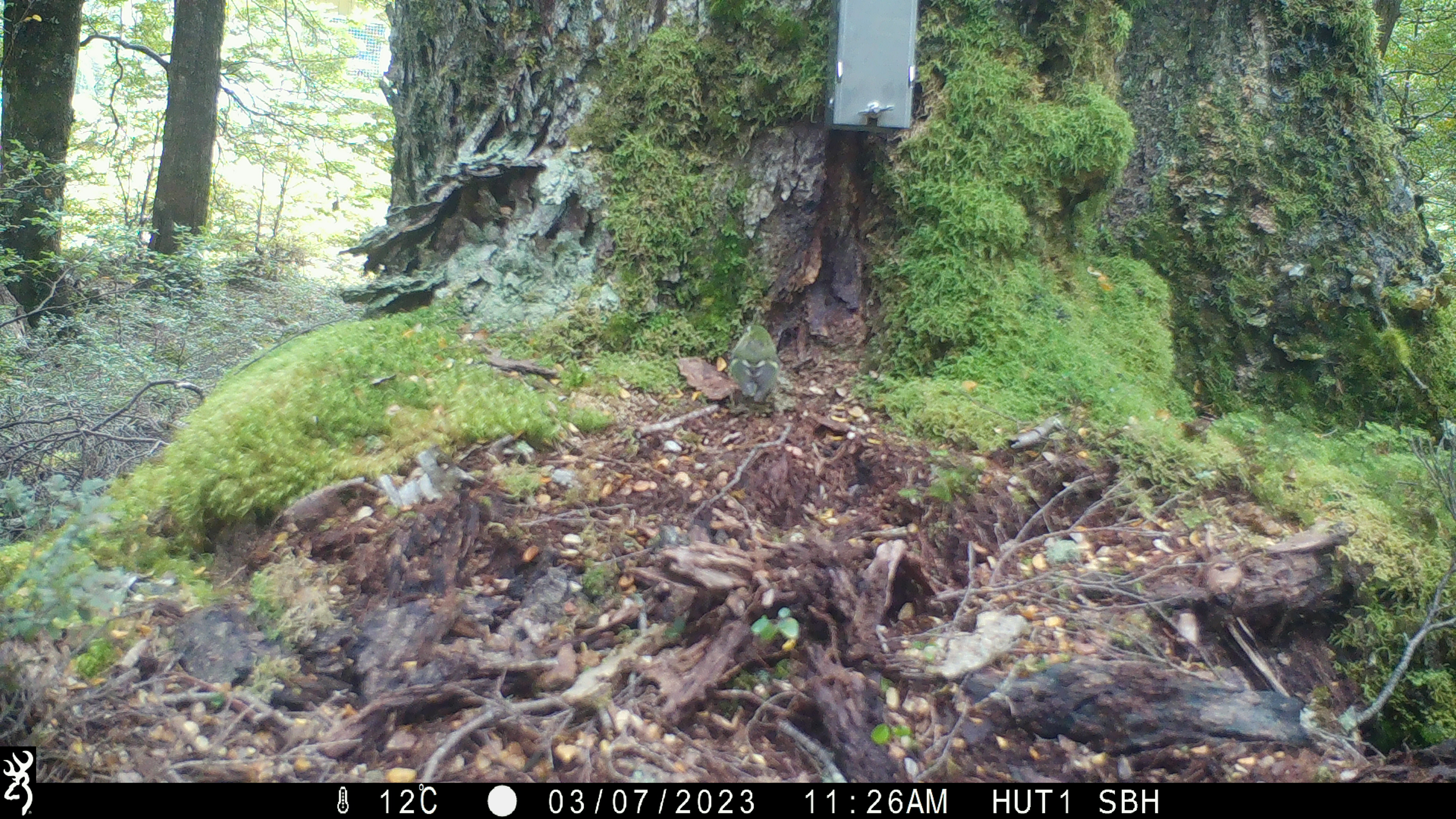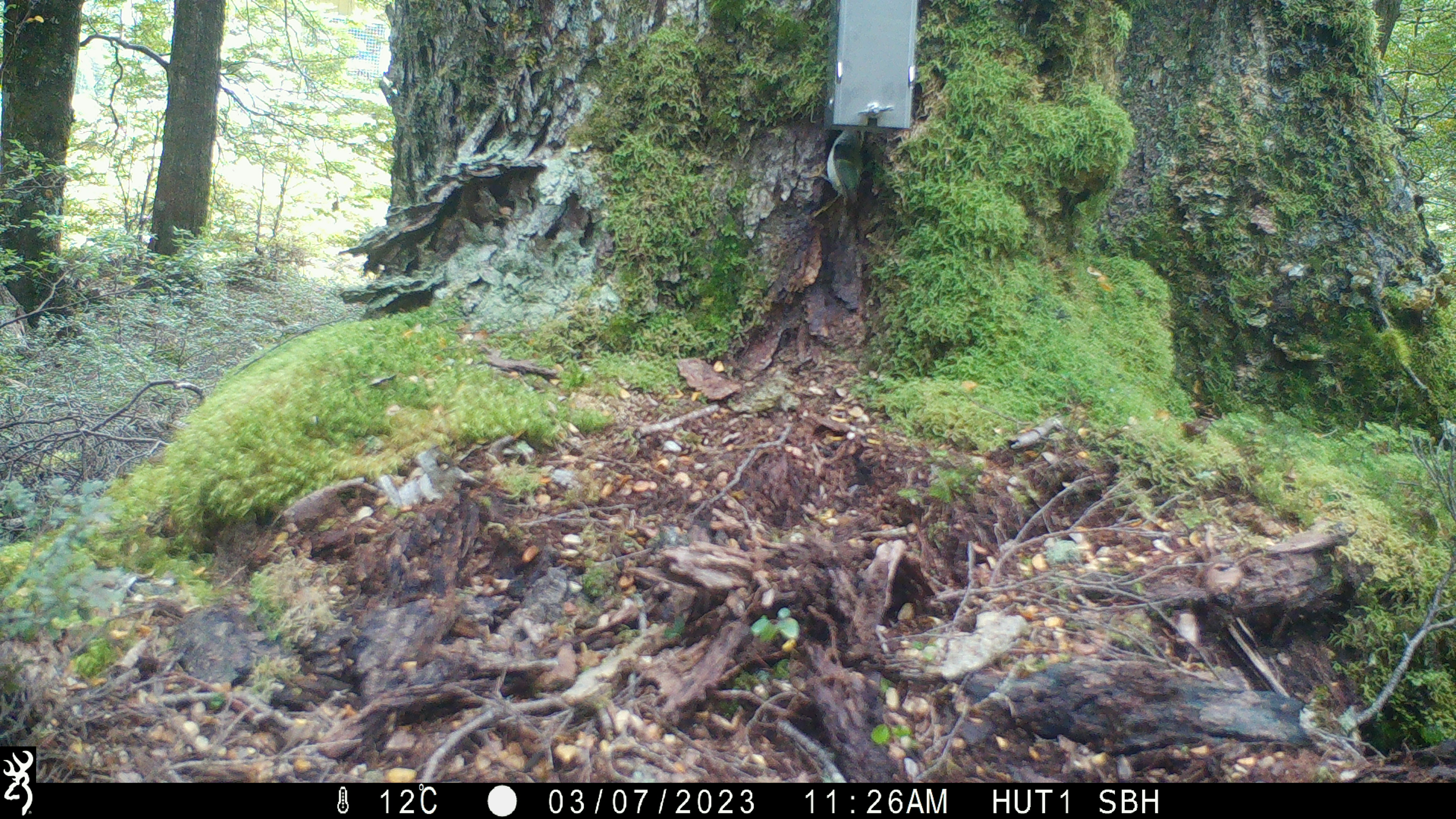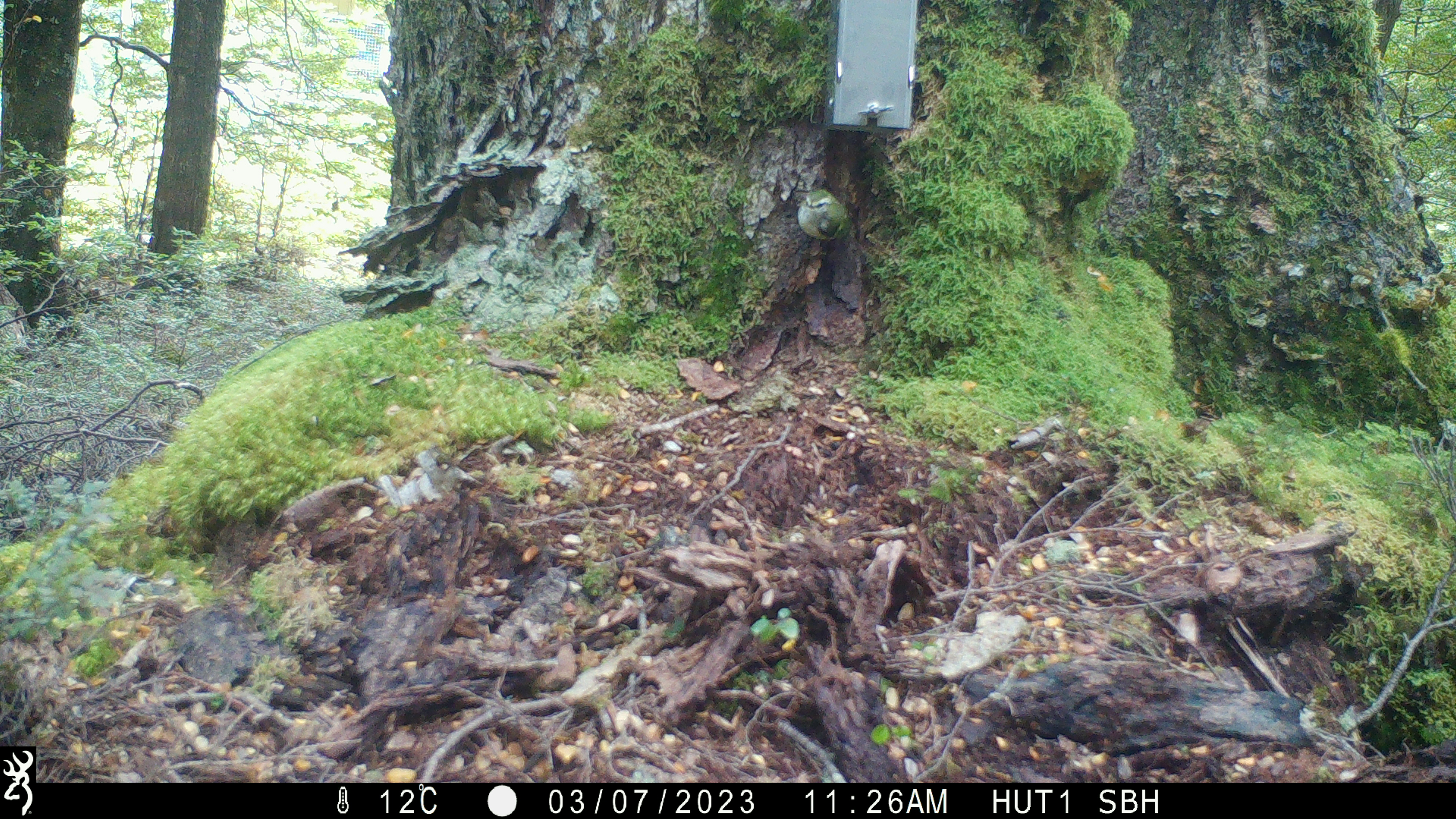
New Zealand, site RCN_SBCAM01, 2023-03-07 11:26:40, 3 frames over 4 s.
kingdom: Animalia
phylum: Chordata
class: Aves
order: Passeriformes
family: Acanthisittidae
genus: Acanthisitta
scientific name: Acanthisitta chloris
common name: rifleman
Rifleman (Acanthisitta chloris).